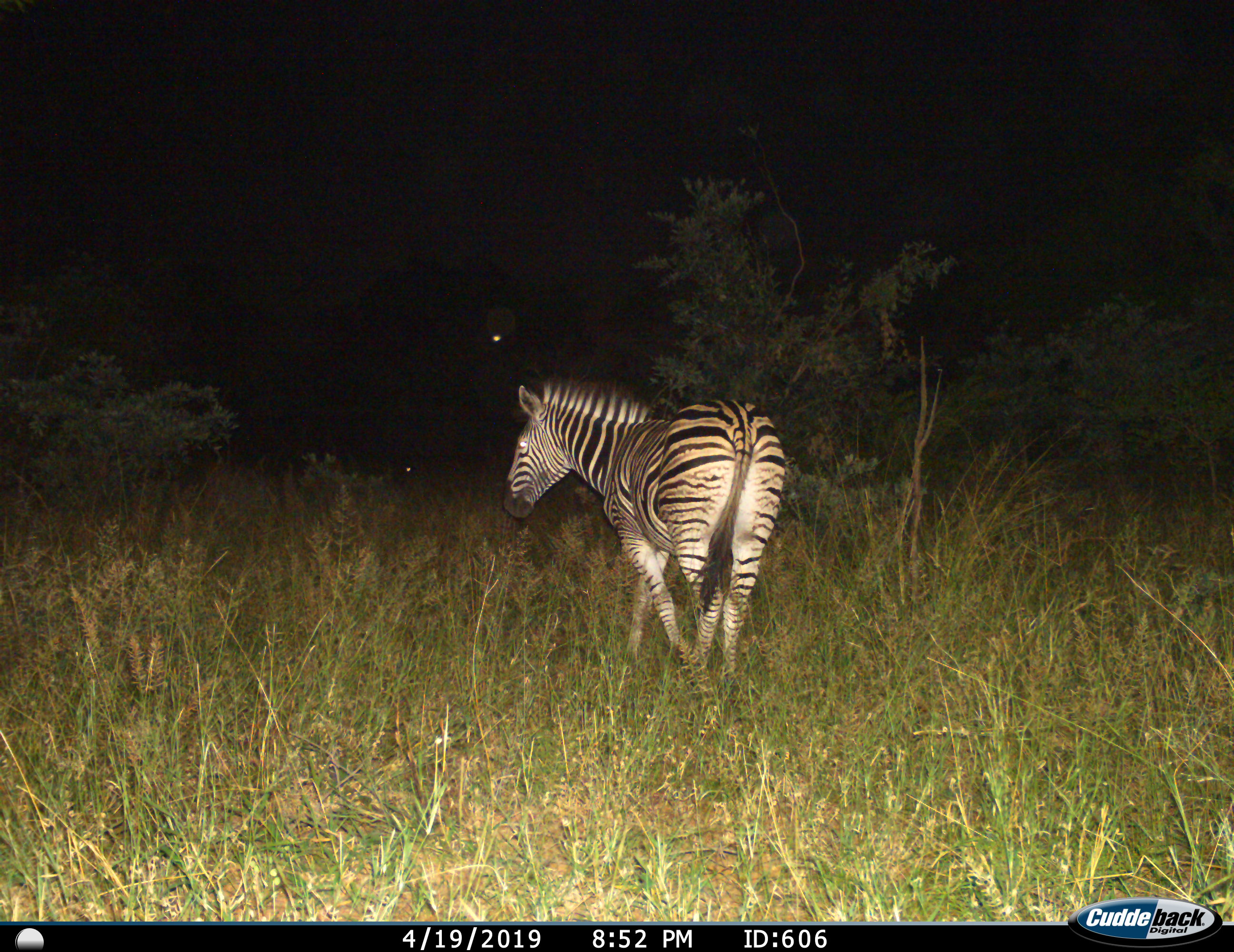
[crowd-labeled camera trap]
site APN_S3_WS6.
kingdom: Animalia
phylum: Chordata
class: Mammalia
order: Perissodactyla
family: Equidae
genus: Equus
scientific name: Equus quagga burchellii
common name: burchell's zebra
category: zebraburchells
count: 1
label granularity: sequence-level